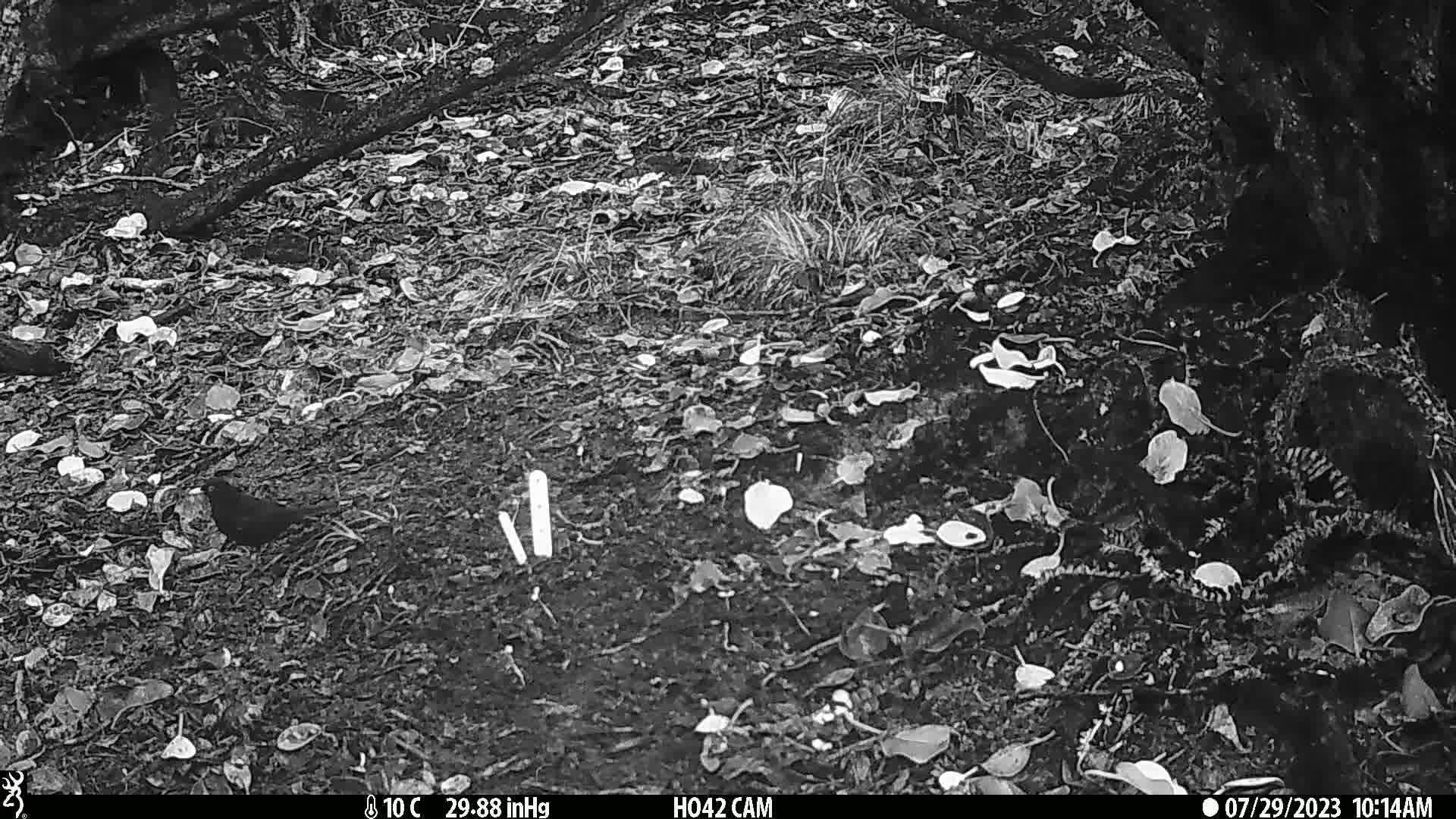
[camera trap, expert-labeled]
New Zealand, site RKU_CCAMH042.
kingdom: Animalia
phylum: Chordata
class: Aves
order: Passeriformes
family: Turdidae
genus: Turdus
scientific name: Turdus merula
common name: eurasian blackbird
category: blackbird